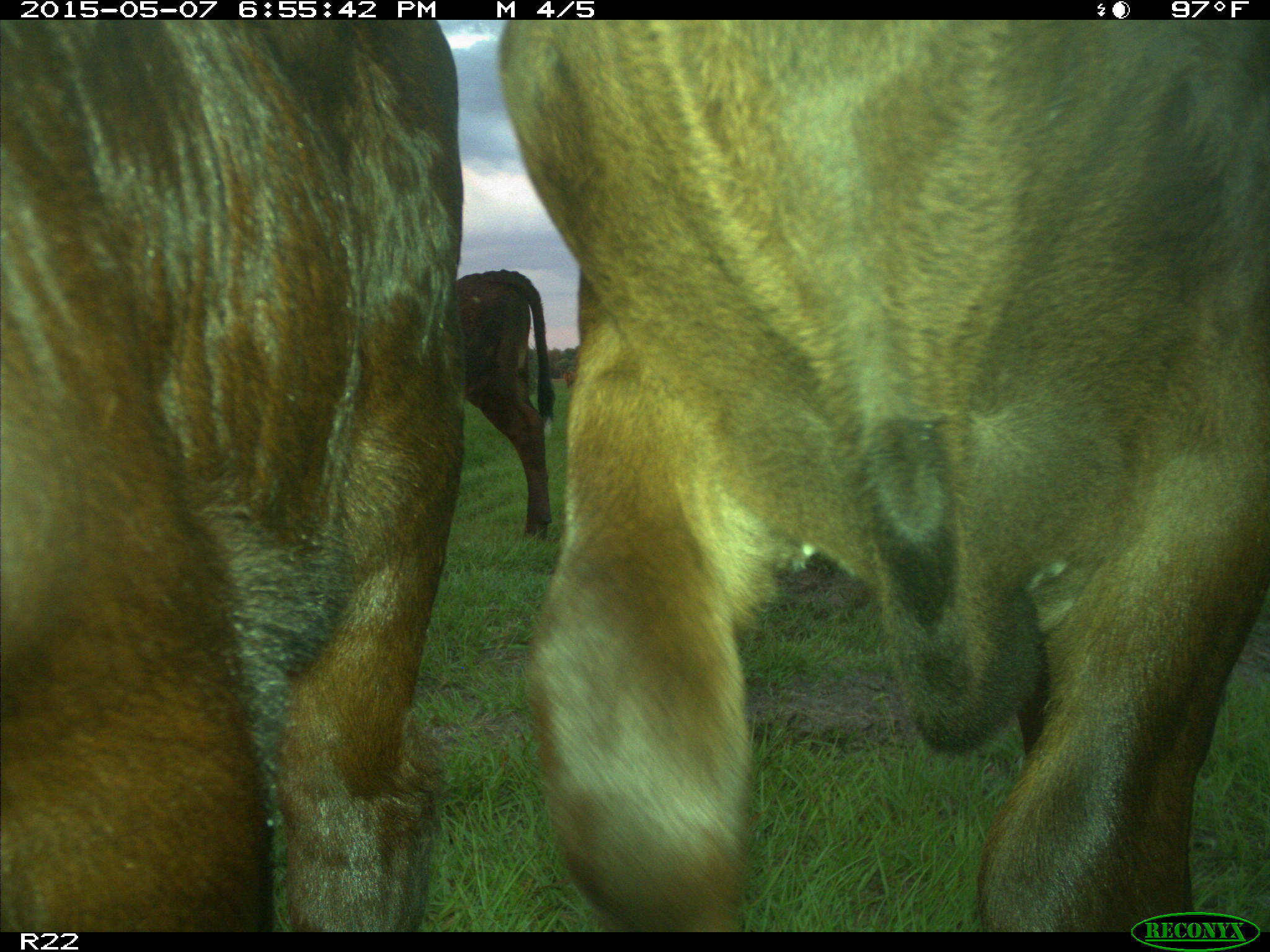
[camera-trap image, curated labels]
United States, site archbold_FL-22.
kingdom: Animalia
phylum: Chordata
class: Mammalia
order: Artiodactyla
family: Bovidae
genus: Bos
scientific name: Bos taurus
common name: domestic cow